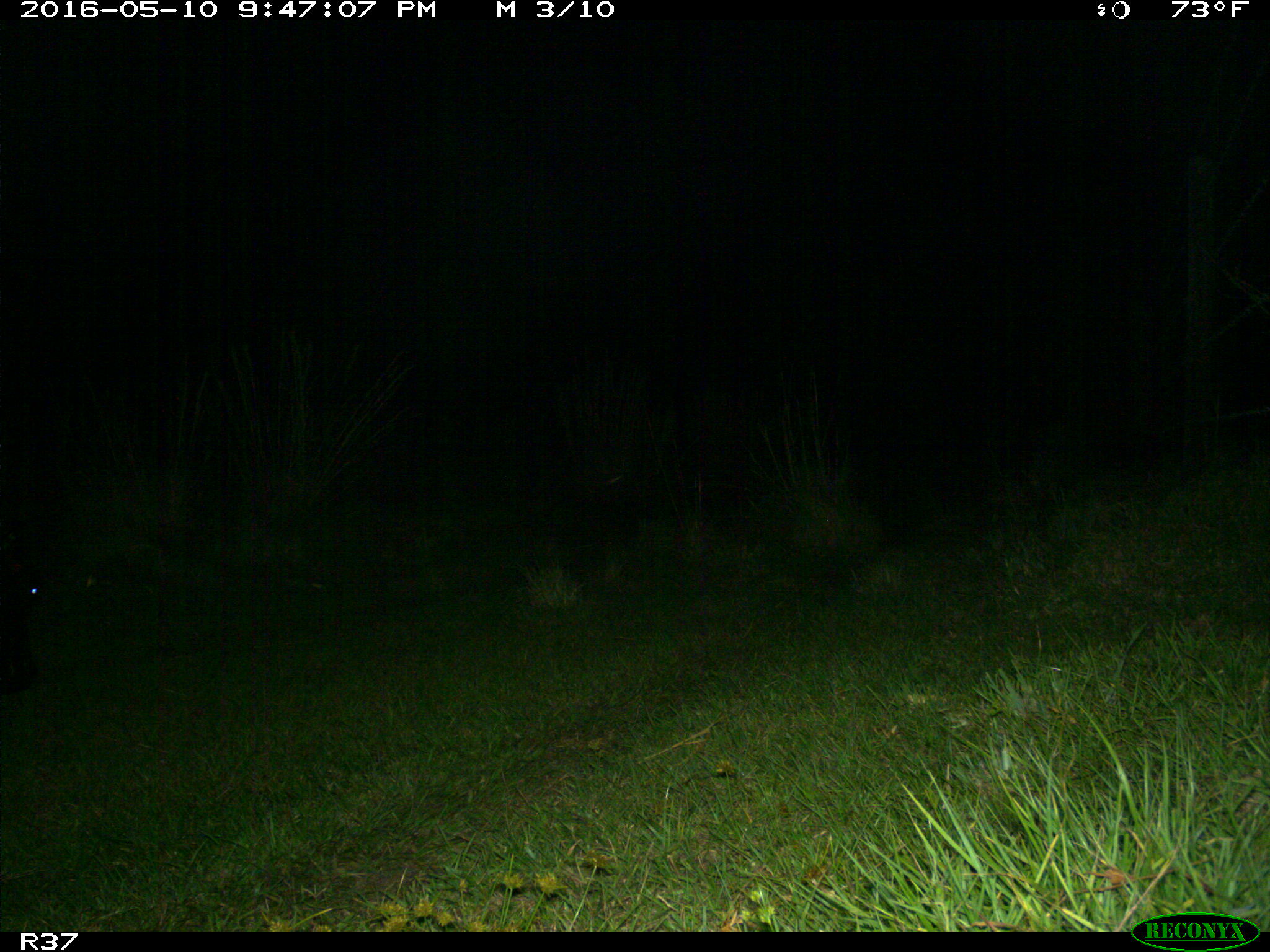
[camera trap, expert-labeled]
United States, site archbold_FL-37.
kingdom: Animalia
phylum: Chordata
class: Mammalia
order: Artiodactyla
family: Bovidae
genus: Bos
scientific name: Bos taurus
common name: domestic cow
Bos taurus (domestic cow).